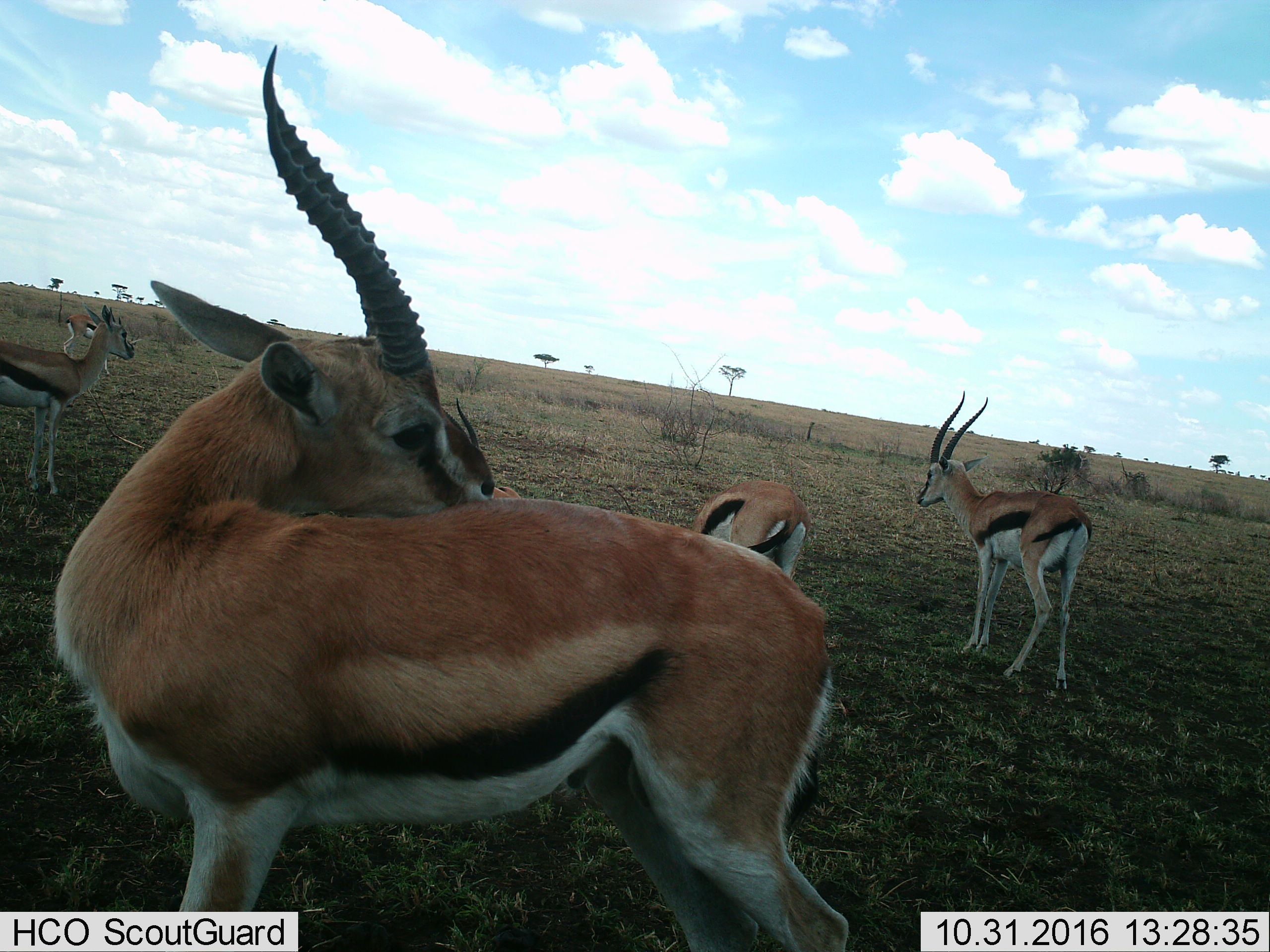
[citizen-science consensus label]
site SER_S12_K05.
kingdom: Animalia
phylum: Chordata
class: Mammalia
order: Artiodactyla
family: Bovidae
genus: Eudorcas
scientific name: Eudorcas thomsonii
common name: thomson's gazelle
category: gazellethomsons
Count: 6.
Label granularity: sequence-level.